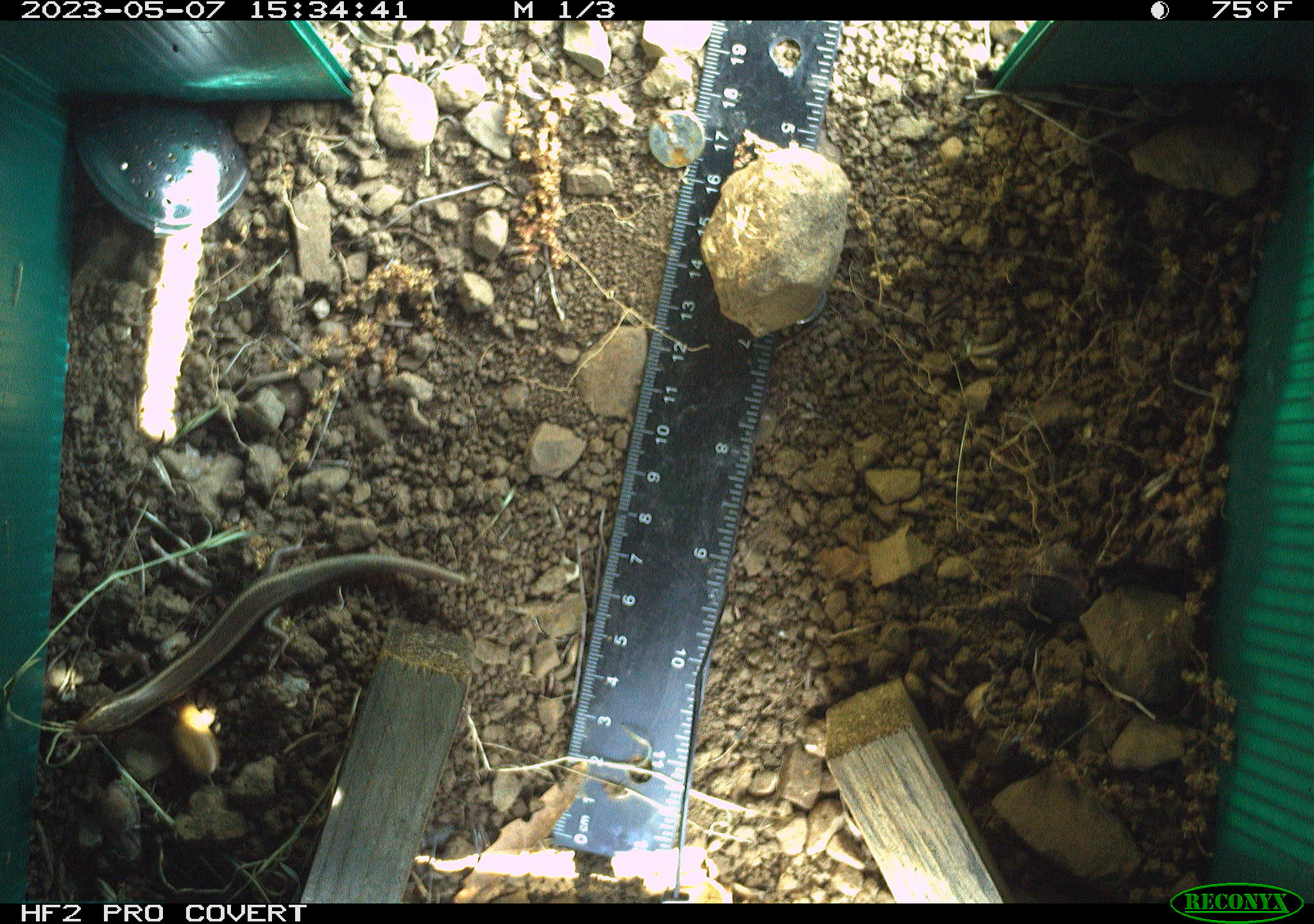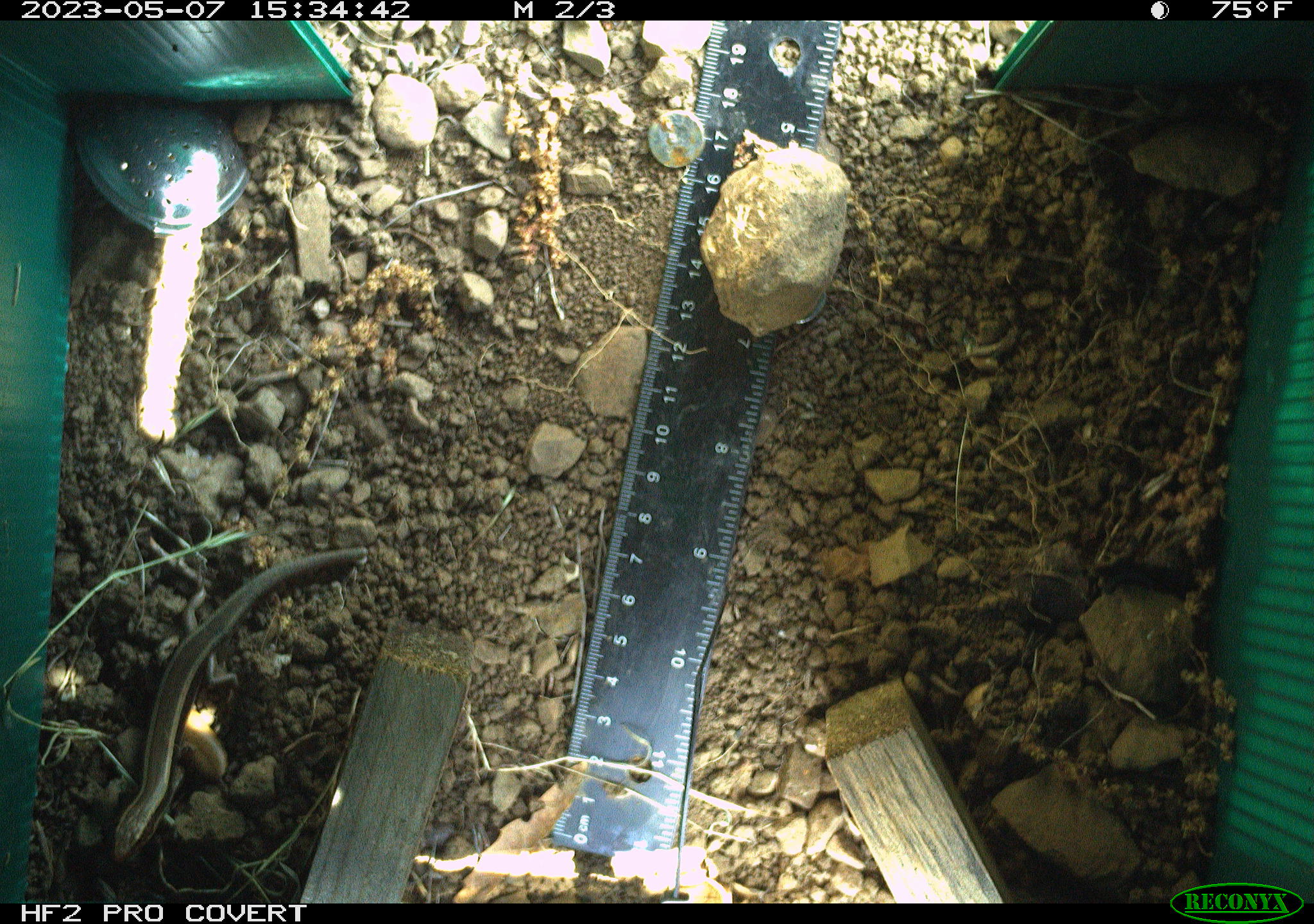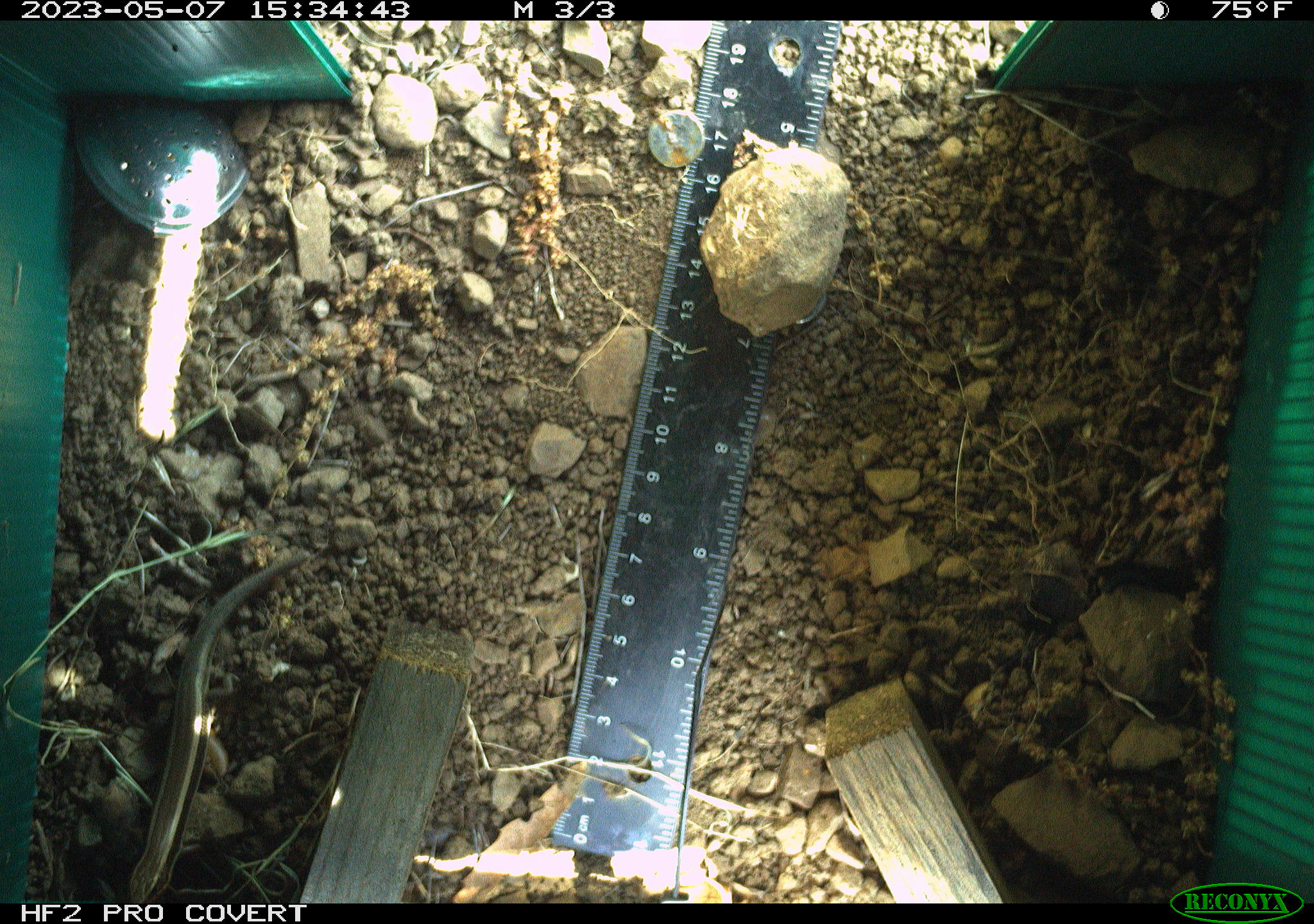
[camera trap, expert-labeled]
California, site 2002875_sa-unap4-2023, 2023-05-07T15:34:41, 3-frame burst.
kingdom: Animalia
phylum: Chordata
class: Reptilia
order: Squamata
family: Scincidae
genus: Plestiodon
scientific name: Plestiodon skiltonianus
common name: western skink